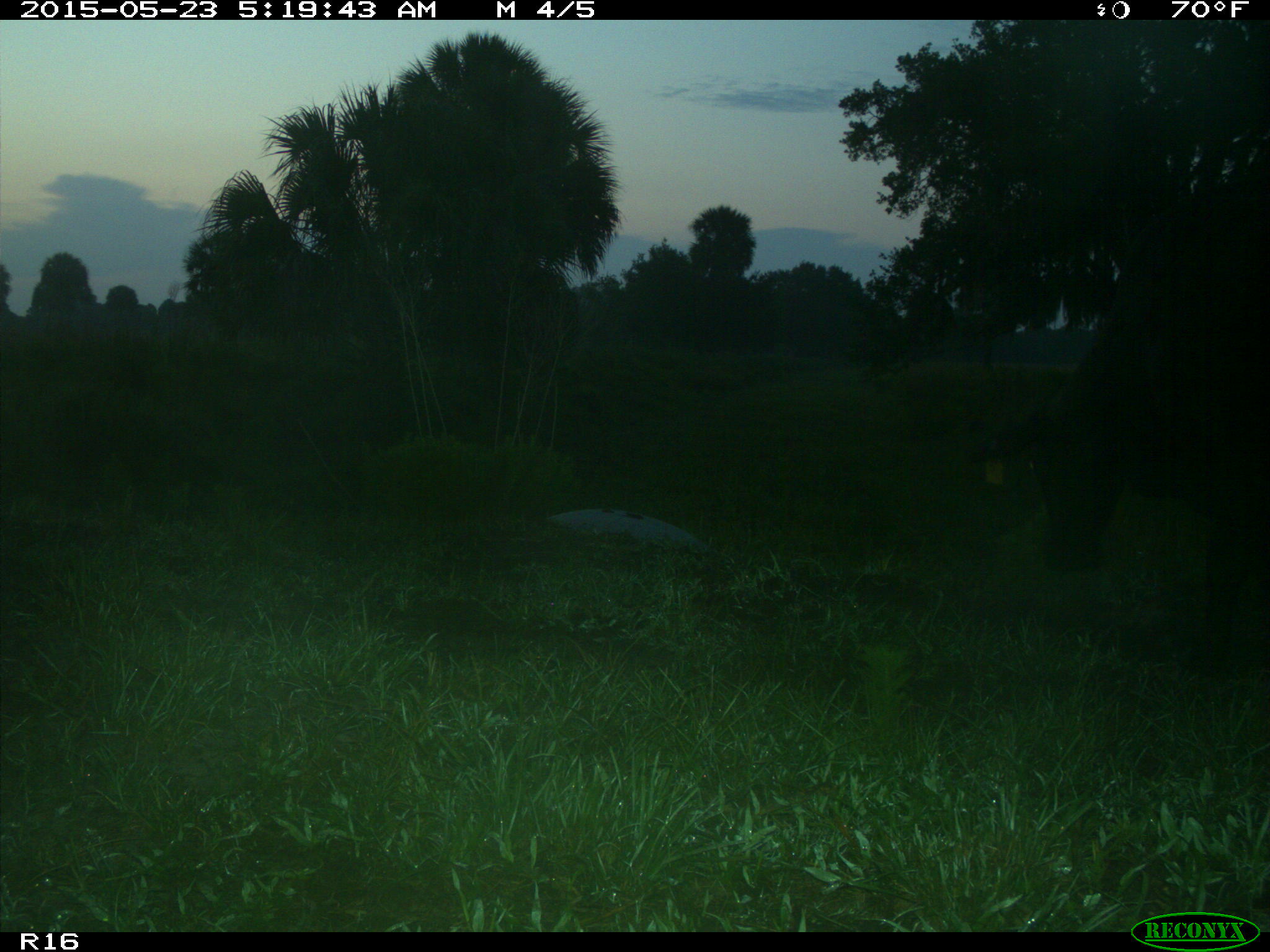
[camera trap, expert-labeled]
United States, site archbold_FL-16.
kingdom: Animalia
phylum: Chordata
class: Mammalia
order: Artiodactyla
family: Bovidae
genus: Bos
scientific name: Bos taurus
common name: domestic cow